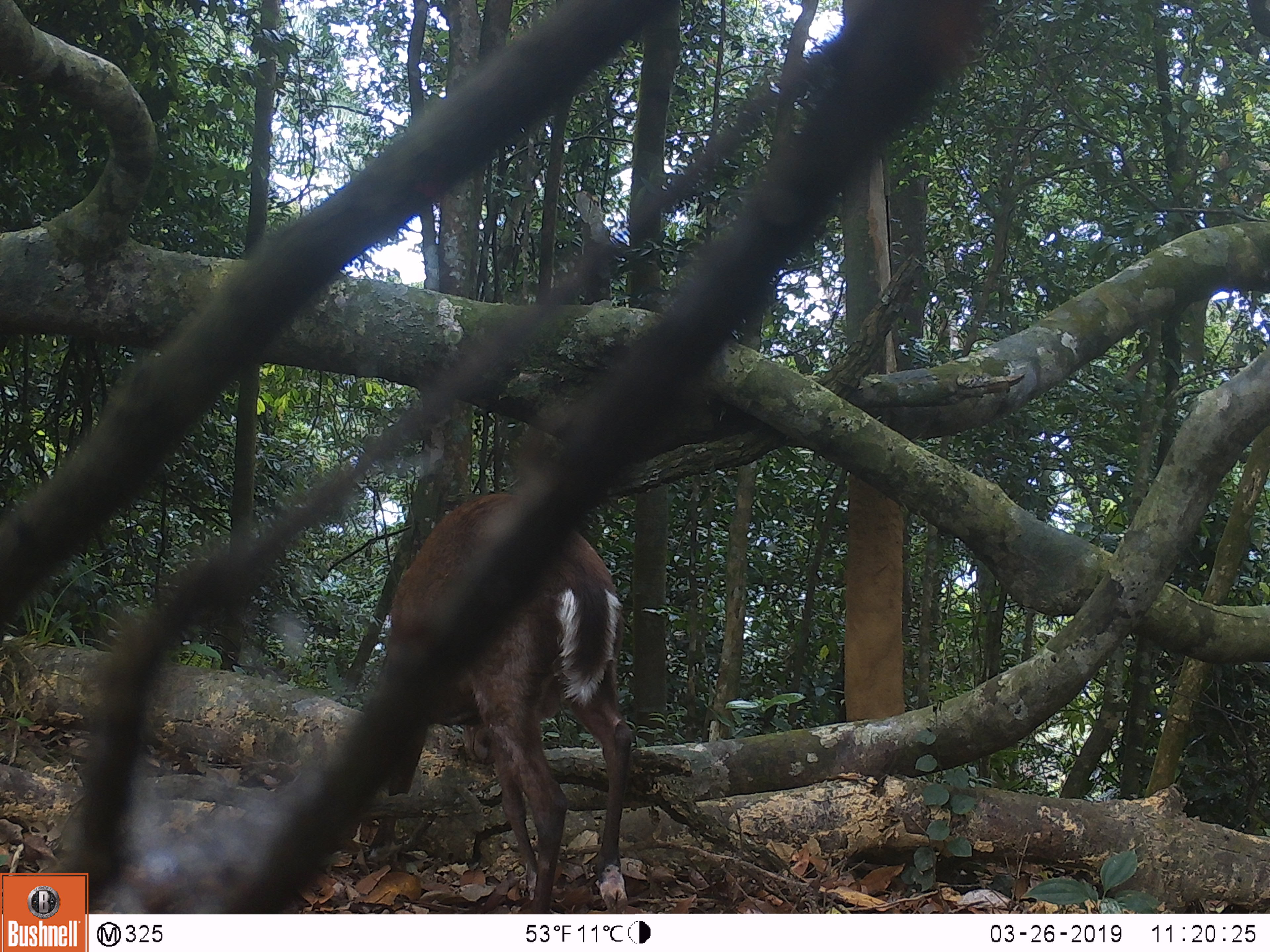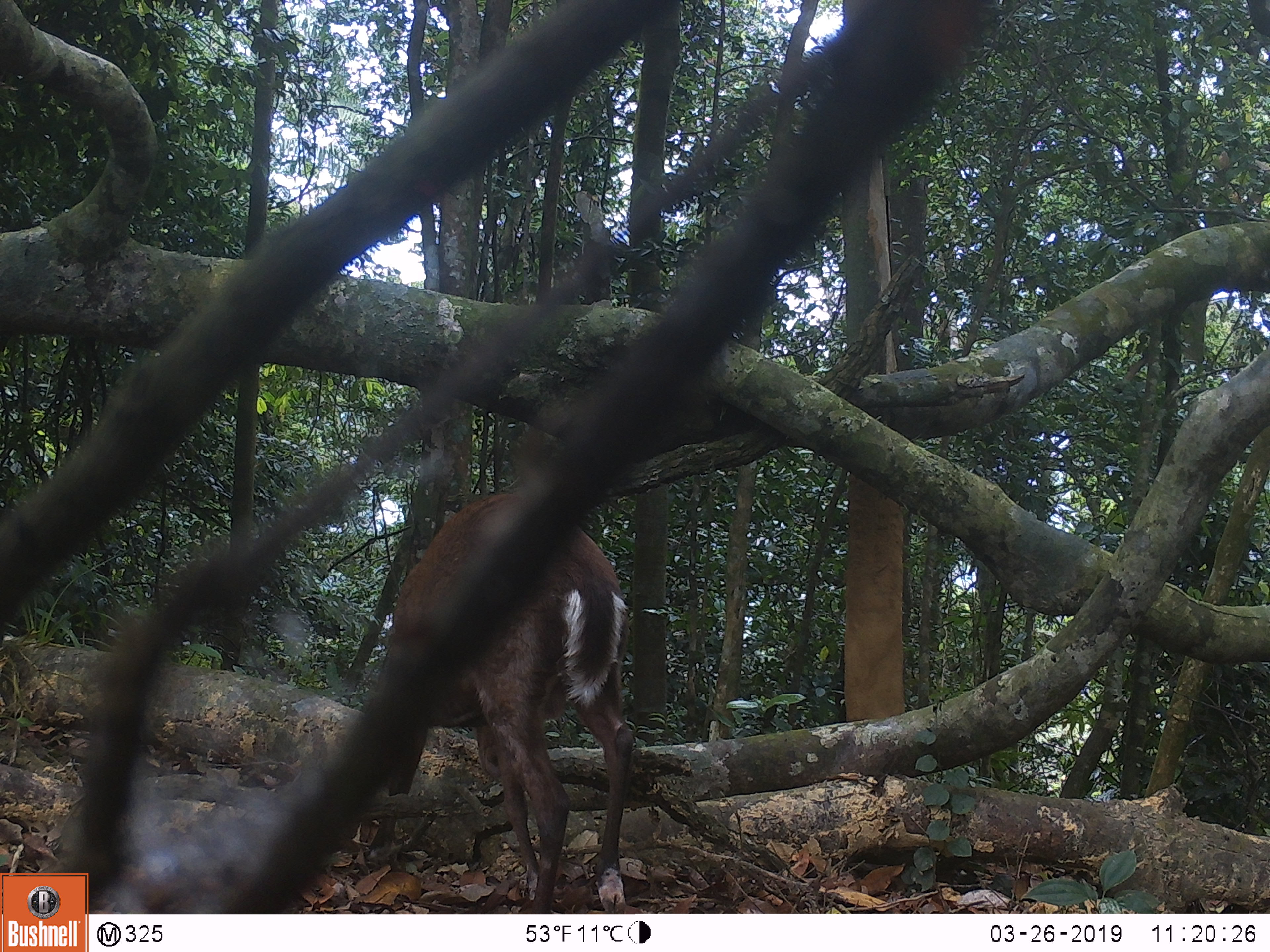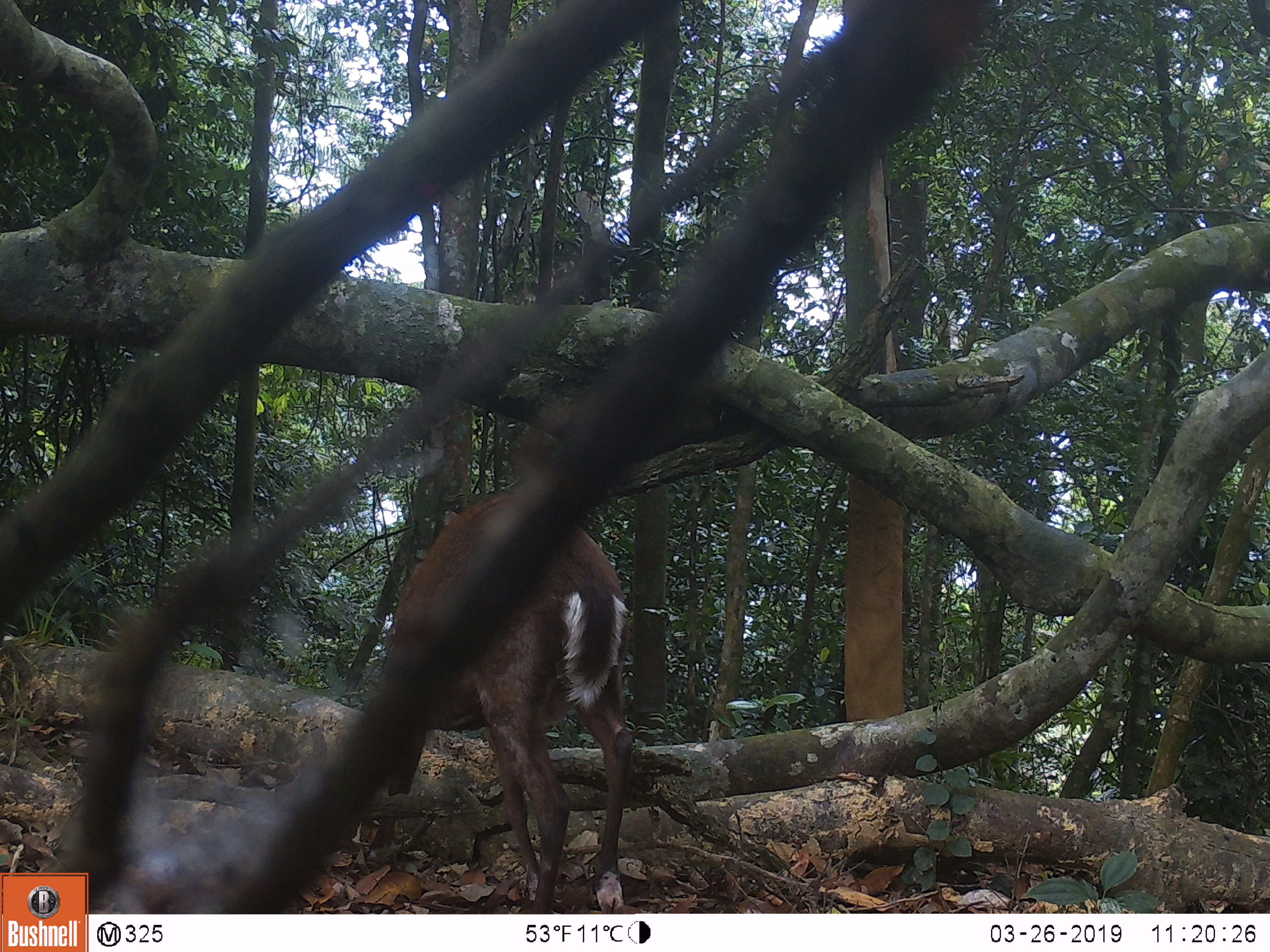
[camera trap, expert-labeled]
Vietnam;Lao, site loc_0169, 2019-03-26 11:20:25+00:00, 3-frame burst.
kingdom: Animalia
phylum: Chordata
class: Mammalia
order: Artiodactyla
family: Cervidae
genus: Muntiacus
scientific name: Muntiacus rooseveltorum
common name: roosevelt's muntjac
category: roosevelts muntjac group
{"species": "roosevelts muntjac group (roosevelt's muntjac) (Muntiacus rooseveltorum)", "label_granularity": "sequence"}